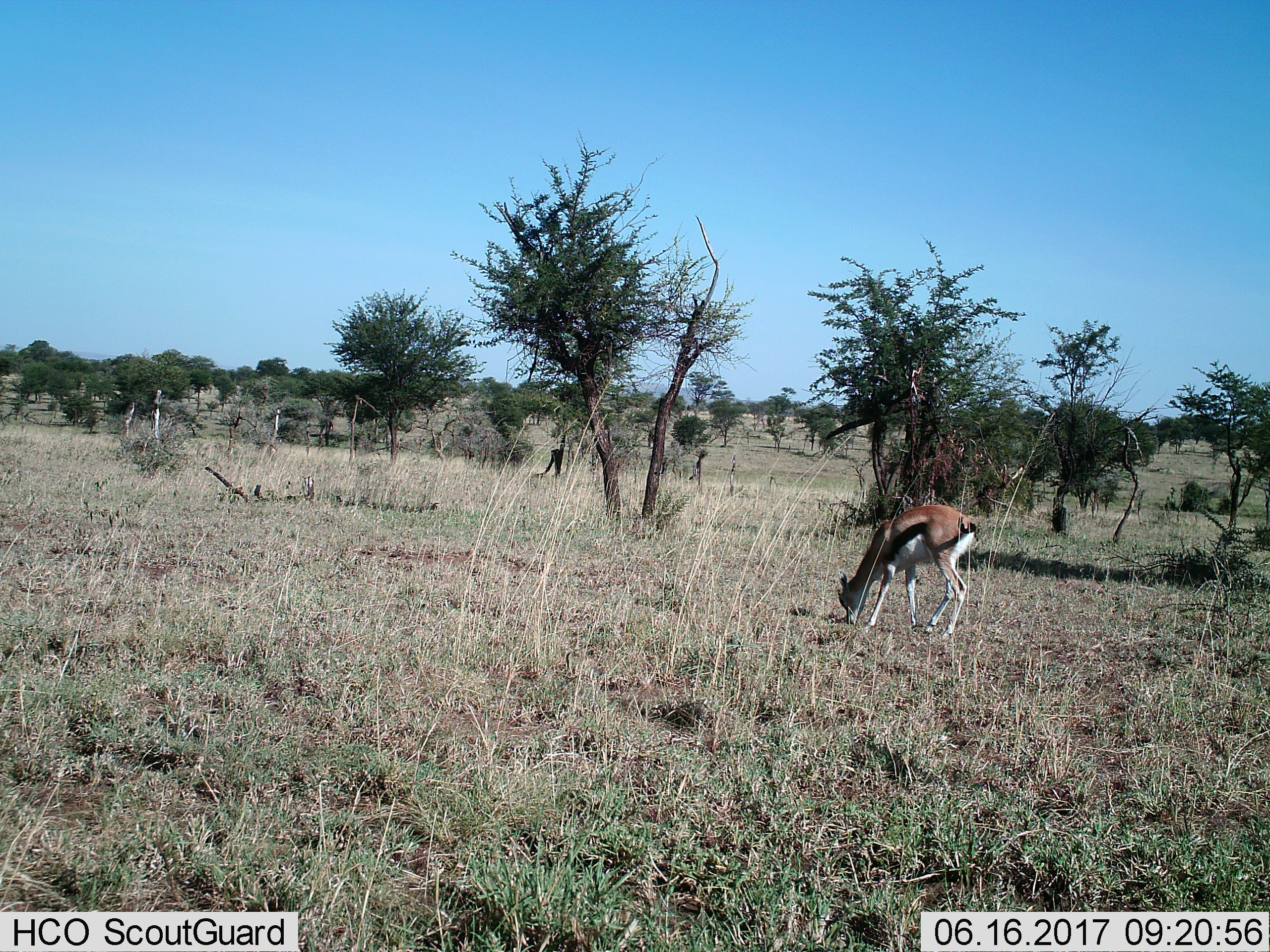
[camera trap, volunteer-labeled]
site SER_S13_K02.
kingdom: Animalia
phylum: Chordata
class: Mammalia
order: Artiodactyla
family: Bovidae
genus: Eudorcas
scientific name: Eudorcas thomsonii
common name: thomson's gazelle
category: gazellethomsons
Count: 1.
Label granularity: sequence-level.